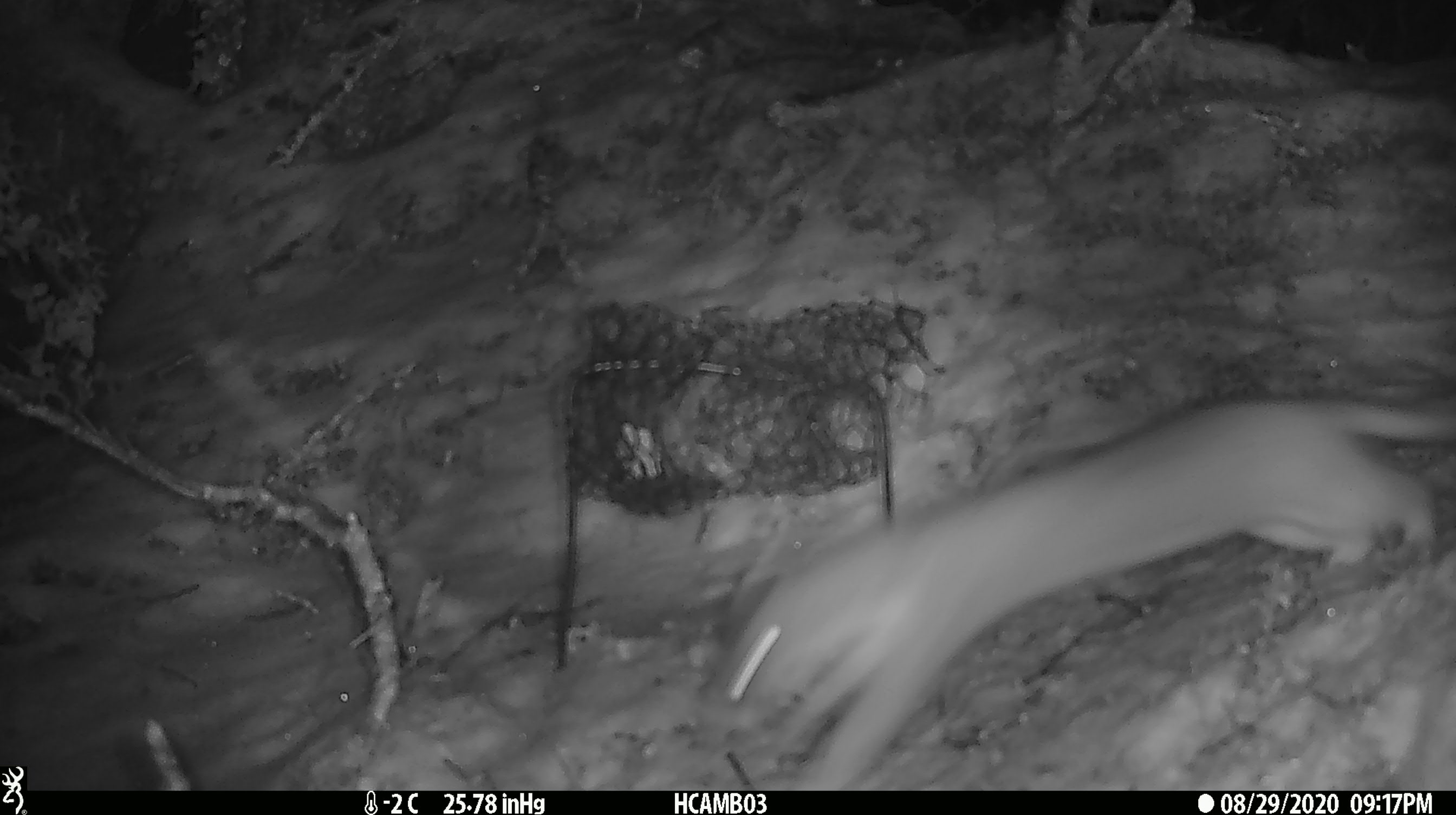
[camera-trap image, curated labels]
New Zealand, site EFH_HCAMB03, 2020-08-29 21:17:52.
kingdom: Animalia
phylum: Chordata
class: Mammalia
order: Carnivora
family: Mustelidae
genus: Mustela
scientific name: Mustela erminea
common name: stoat